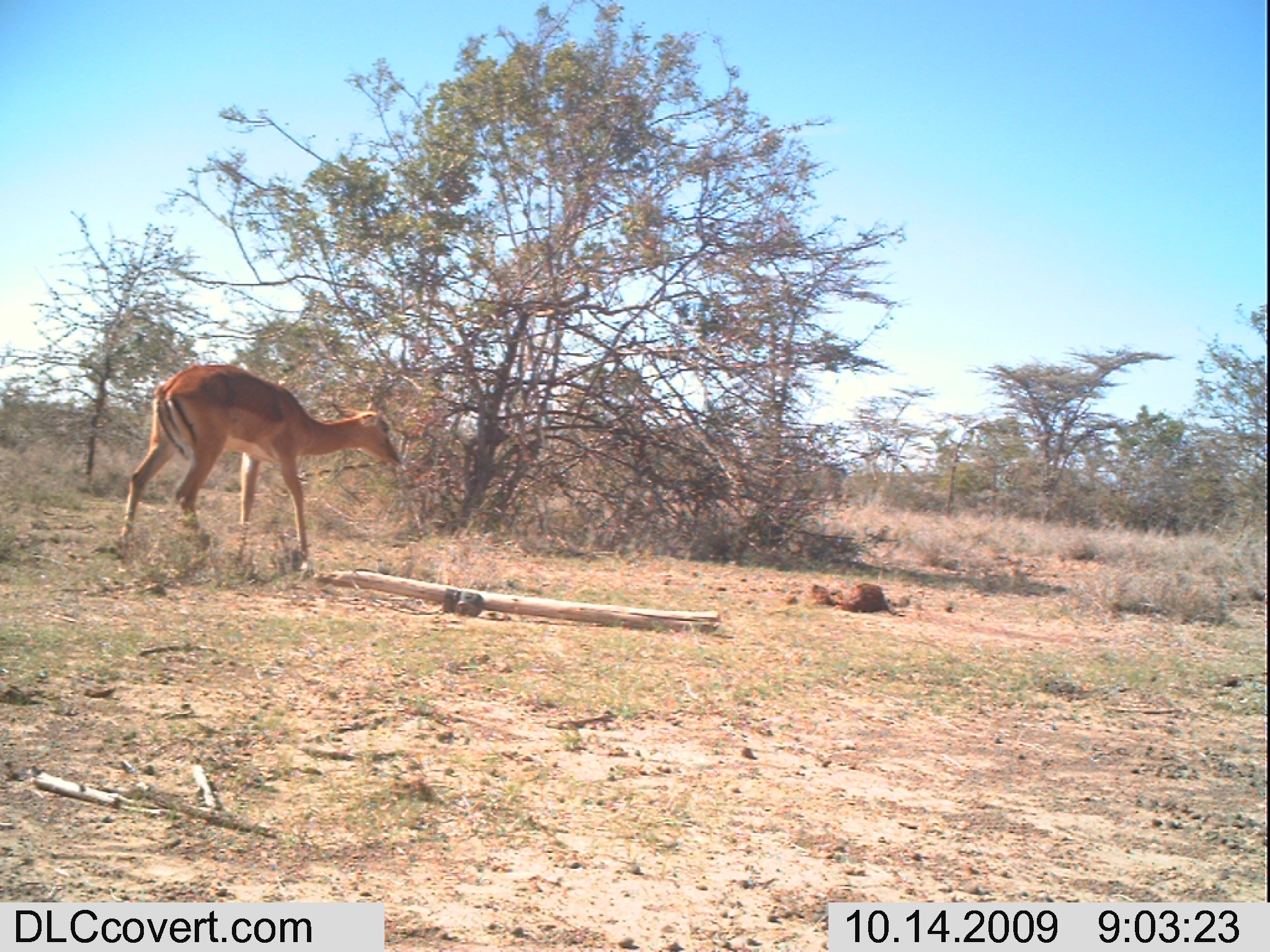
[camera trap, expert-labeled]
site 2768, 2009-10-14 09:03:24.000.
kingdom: Animalia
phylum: Chordata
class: Mammalia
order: Artiodactyla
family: Bovidae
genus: Aepyceros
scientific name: Aepyceros melampus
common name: impala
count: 1